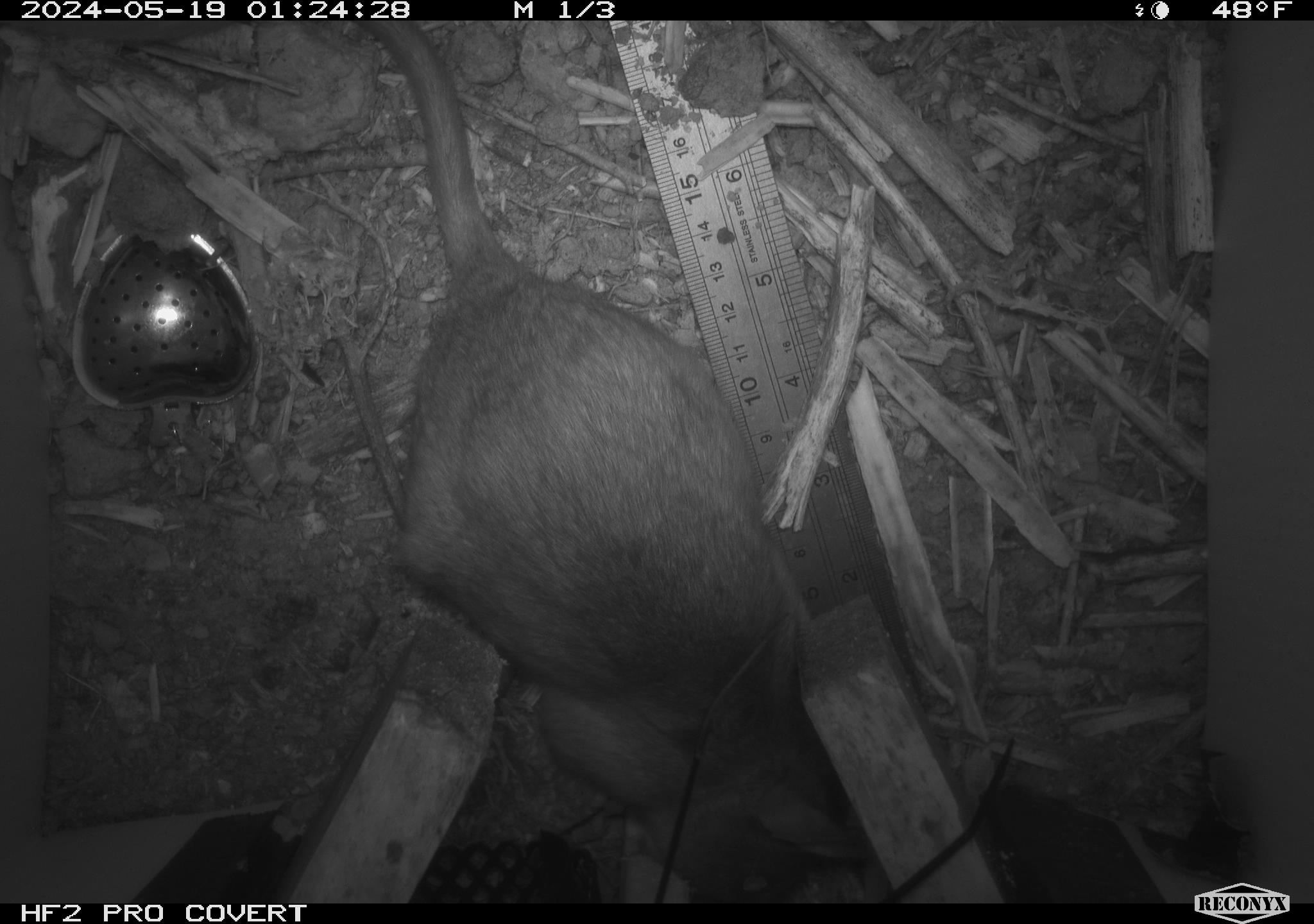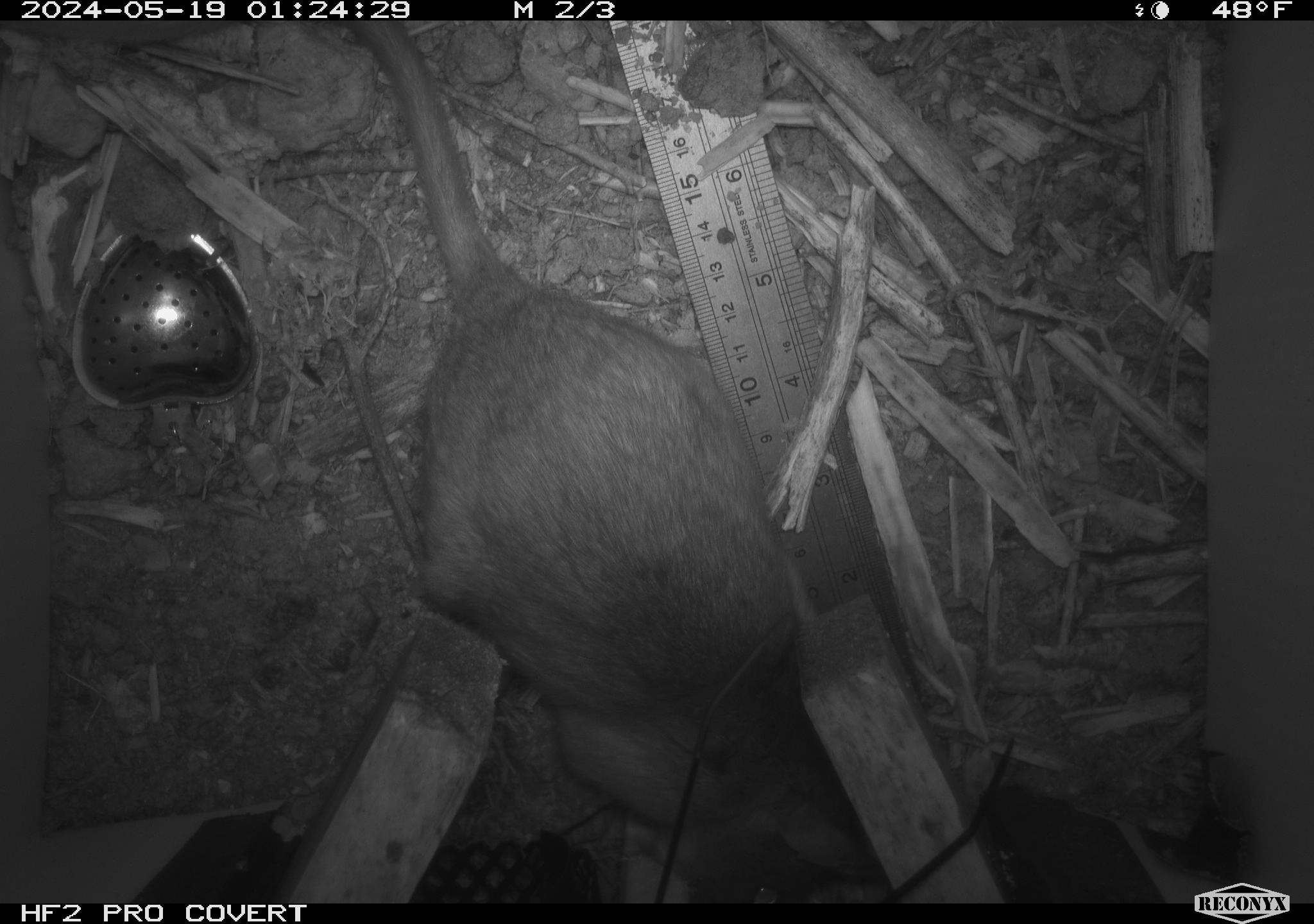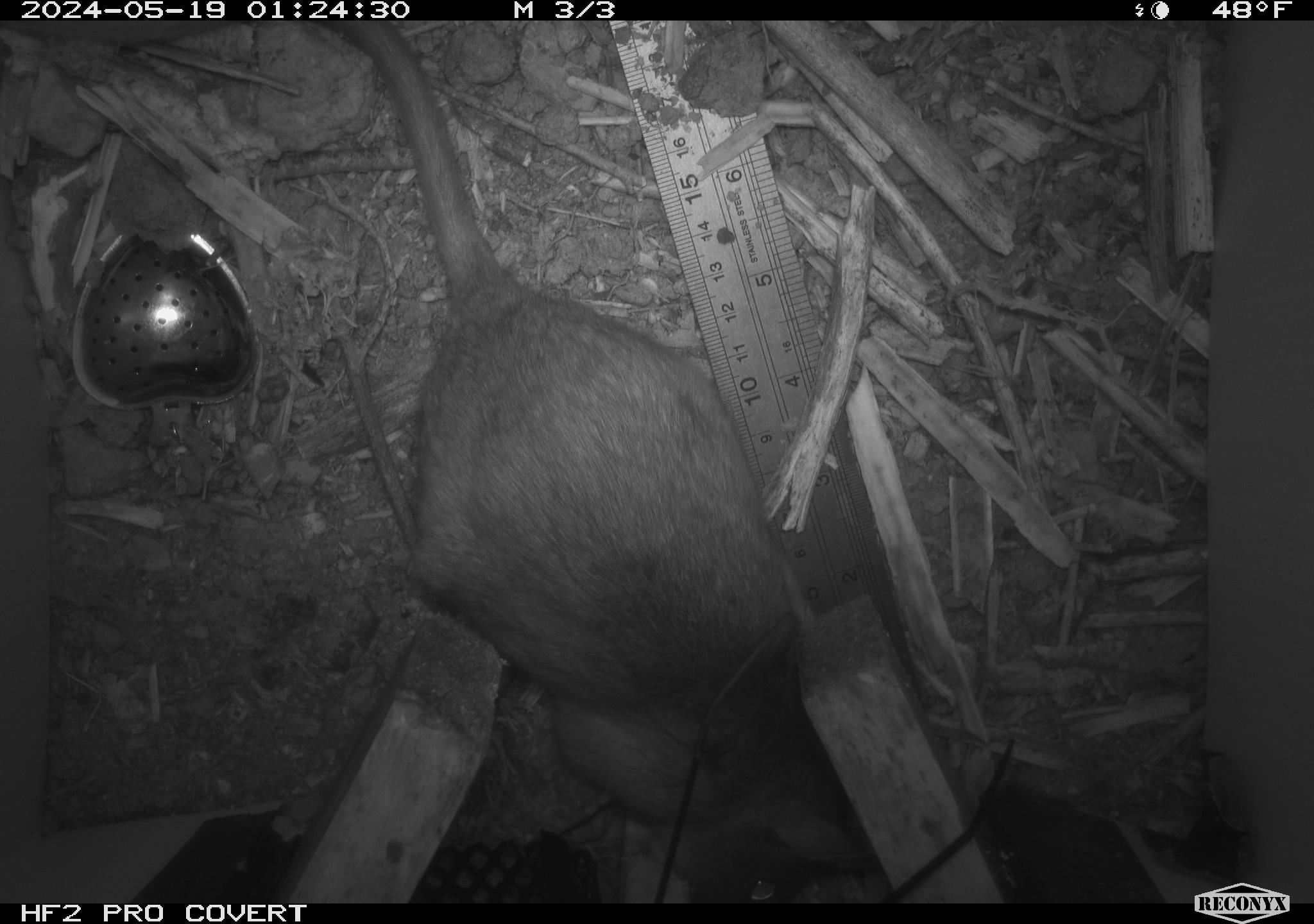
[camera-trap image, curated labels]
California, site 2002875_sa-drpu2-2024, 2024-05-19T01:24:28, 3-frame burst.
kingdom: Animalia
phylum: Chordata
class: Mammalia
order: Rodentia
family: Cricetidae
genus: Neotoma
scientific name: Neotoma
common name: pack rat or woodrat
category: neotoma species